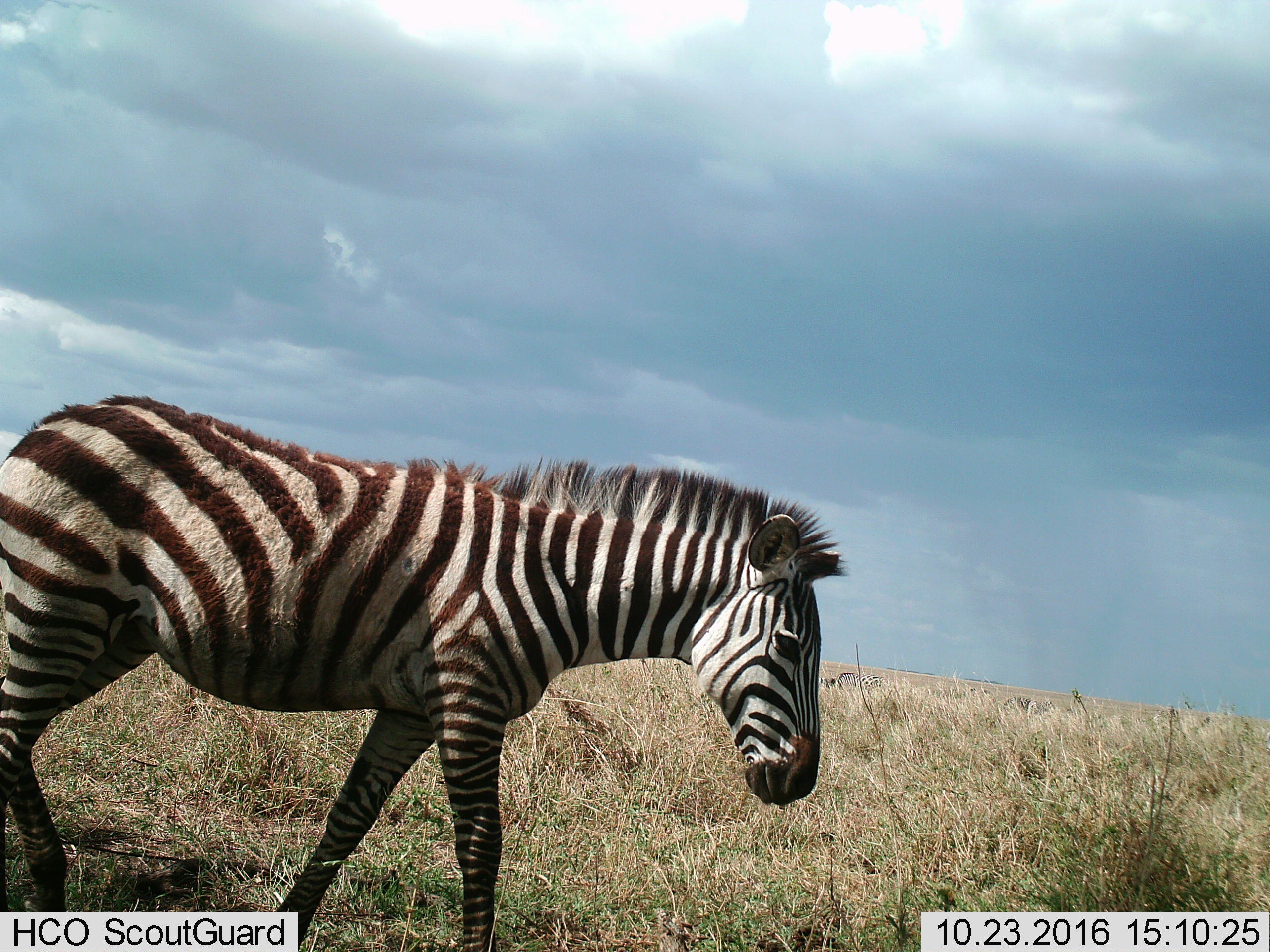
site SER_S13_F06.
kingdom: Animalia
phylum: Chordata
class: Mammalia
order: Perissodactyla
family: Equidae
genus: Equus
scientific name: Equus quagga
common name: plains zebra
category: zebraplains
Zebraplains (plains zebra) (Equus quagga), count 1. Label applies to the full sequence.